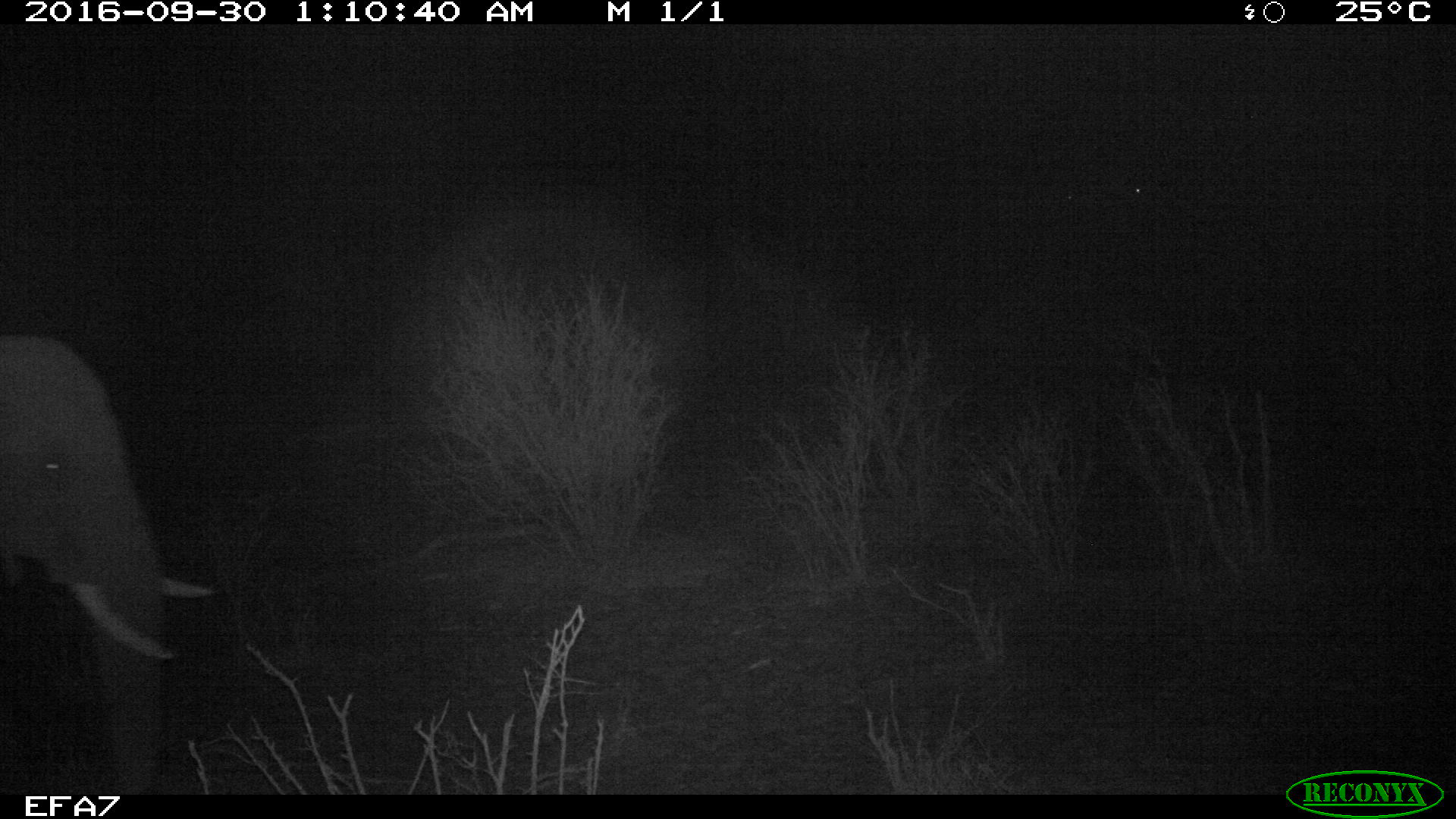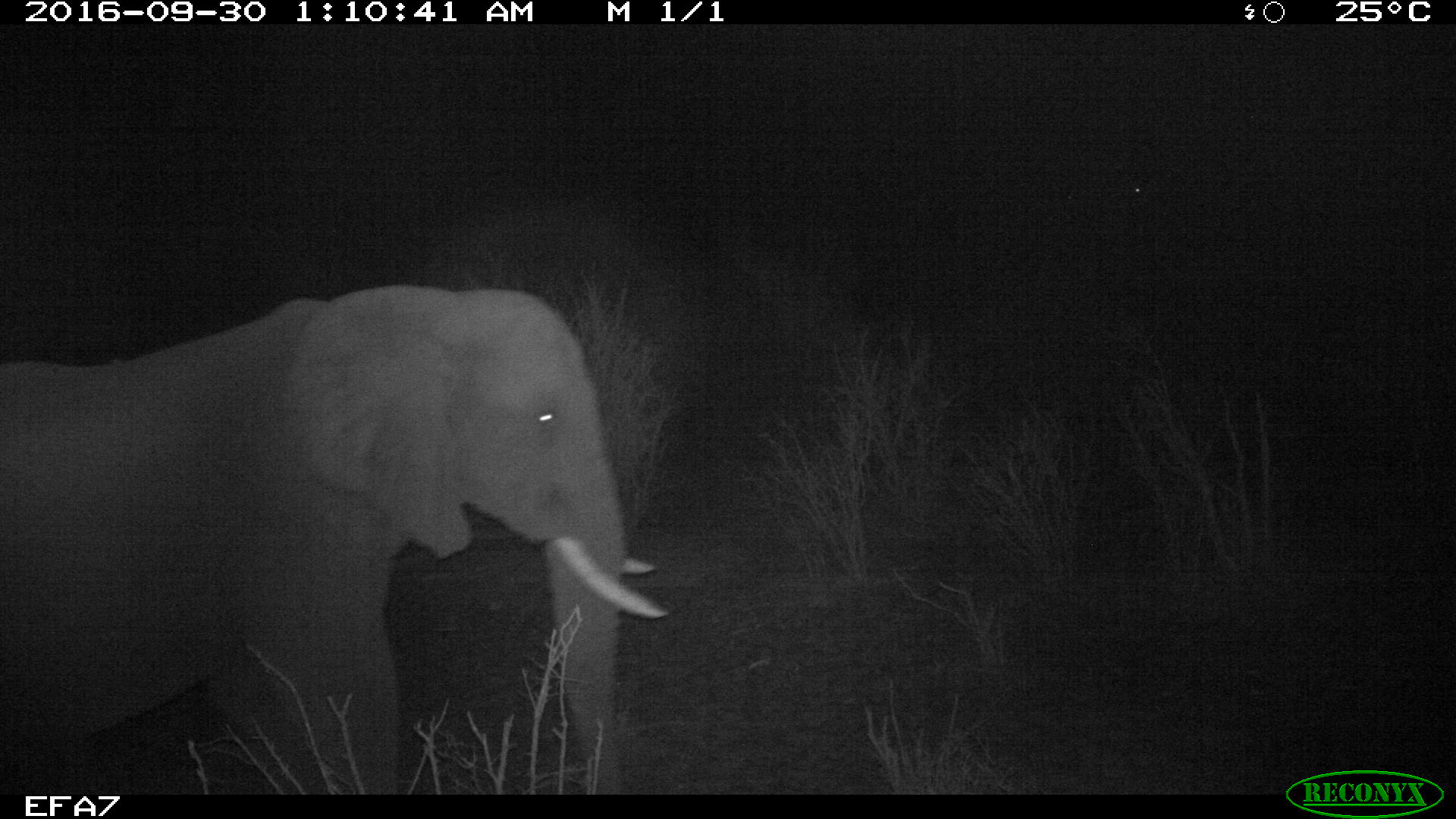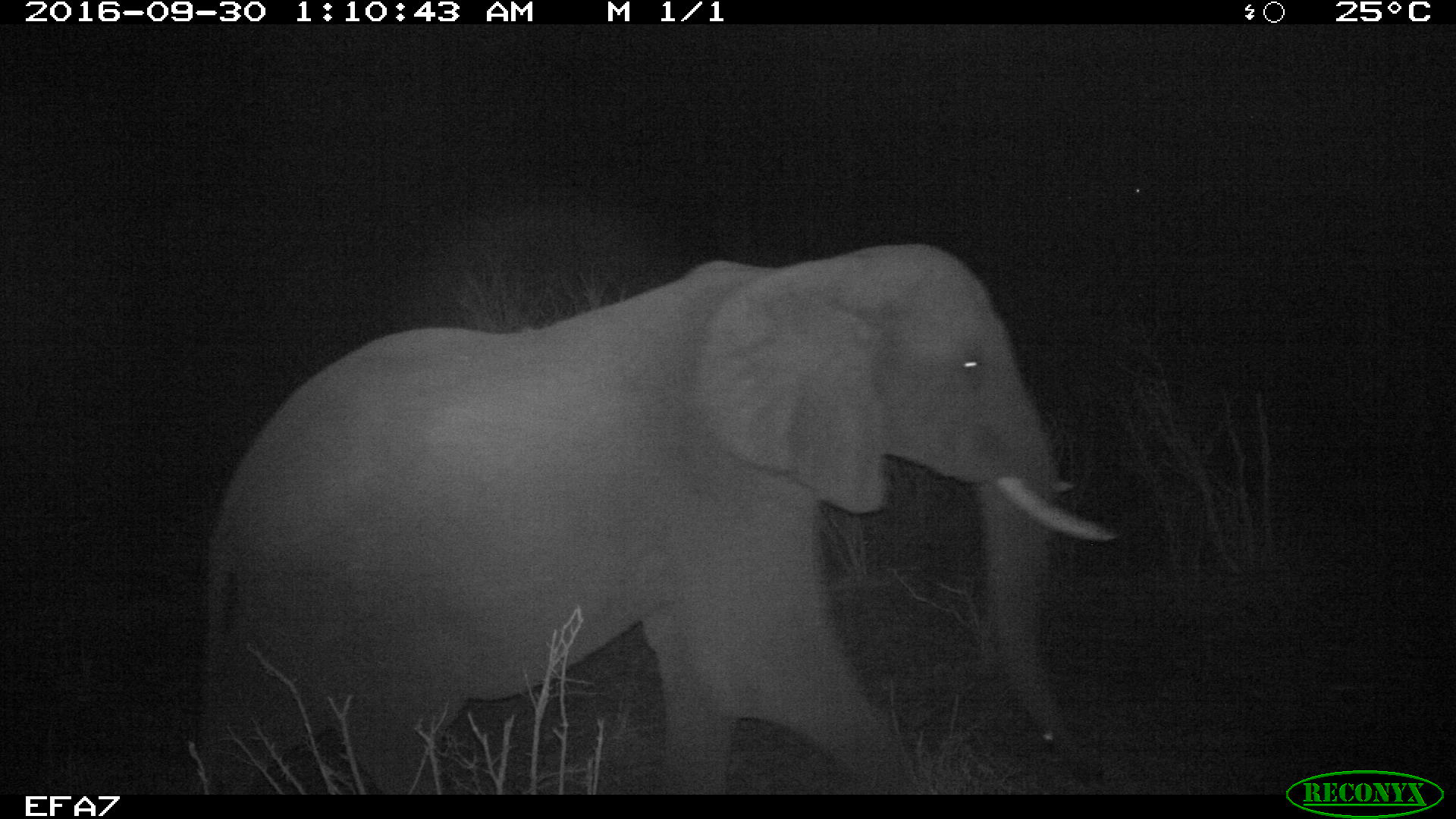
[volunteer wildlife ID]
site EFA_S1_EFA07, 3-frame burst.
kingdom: Animalia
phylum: Chordata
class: Mammalia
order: Proboscidea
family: Elephantidae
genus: Loxodonta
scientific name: Loxodonta africana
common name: african bush elephant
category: elephant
Elephant (african bush elephant) (Loxodonta africana), count 1. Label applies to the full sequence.